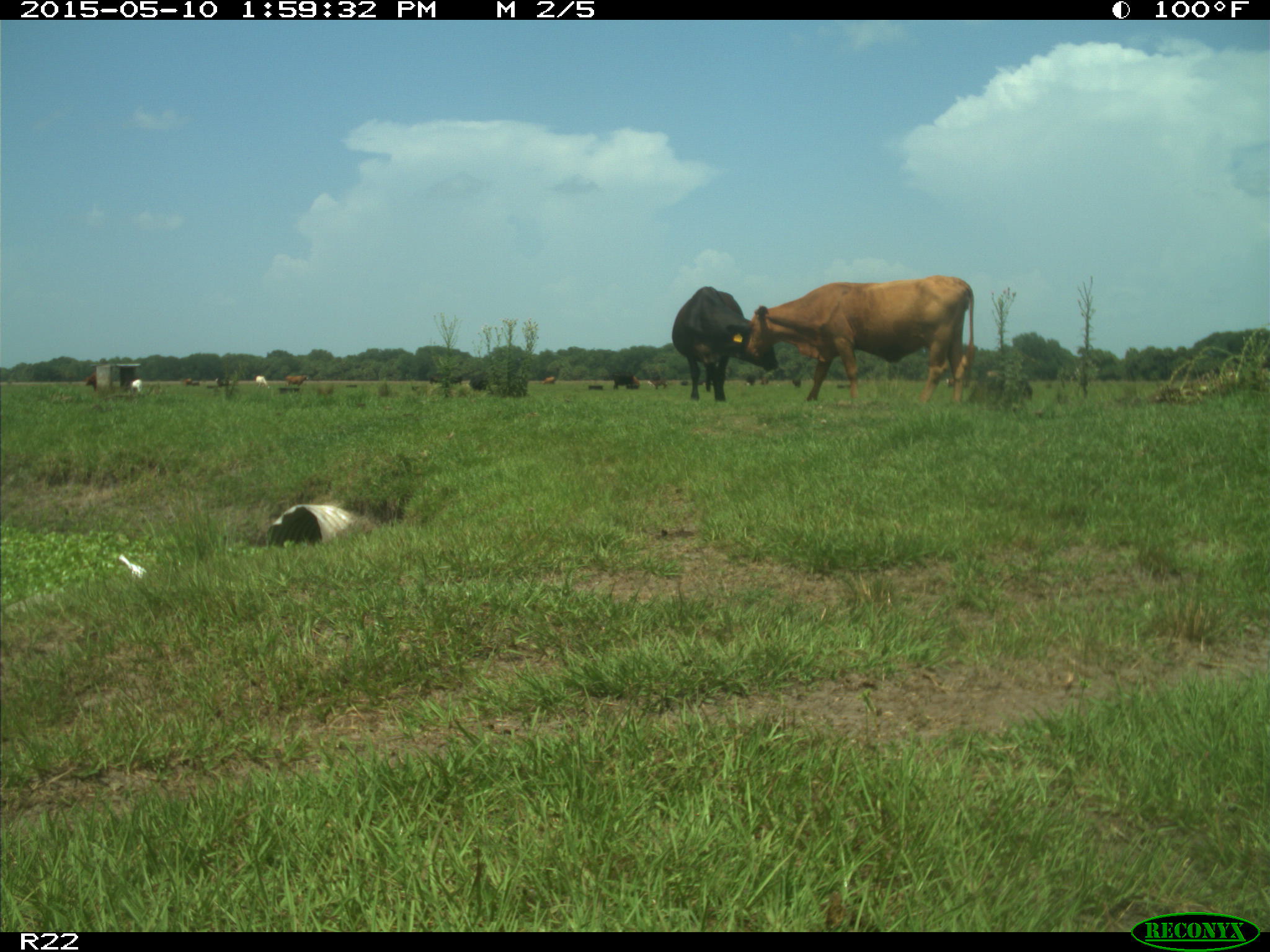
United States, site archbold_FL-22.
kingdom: Animalia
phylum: Chordata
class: Mammalia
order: Artiodactyla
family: Bovidae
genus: Bos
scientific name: Bos taurus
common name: domestic cow